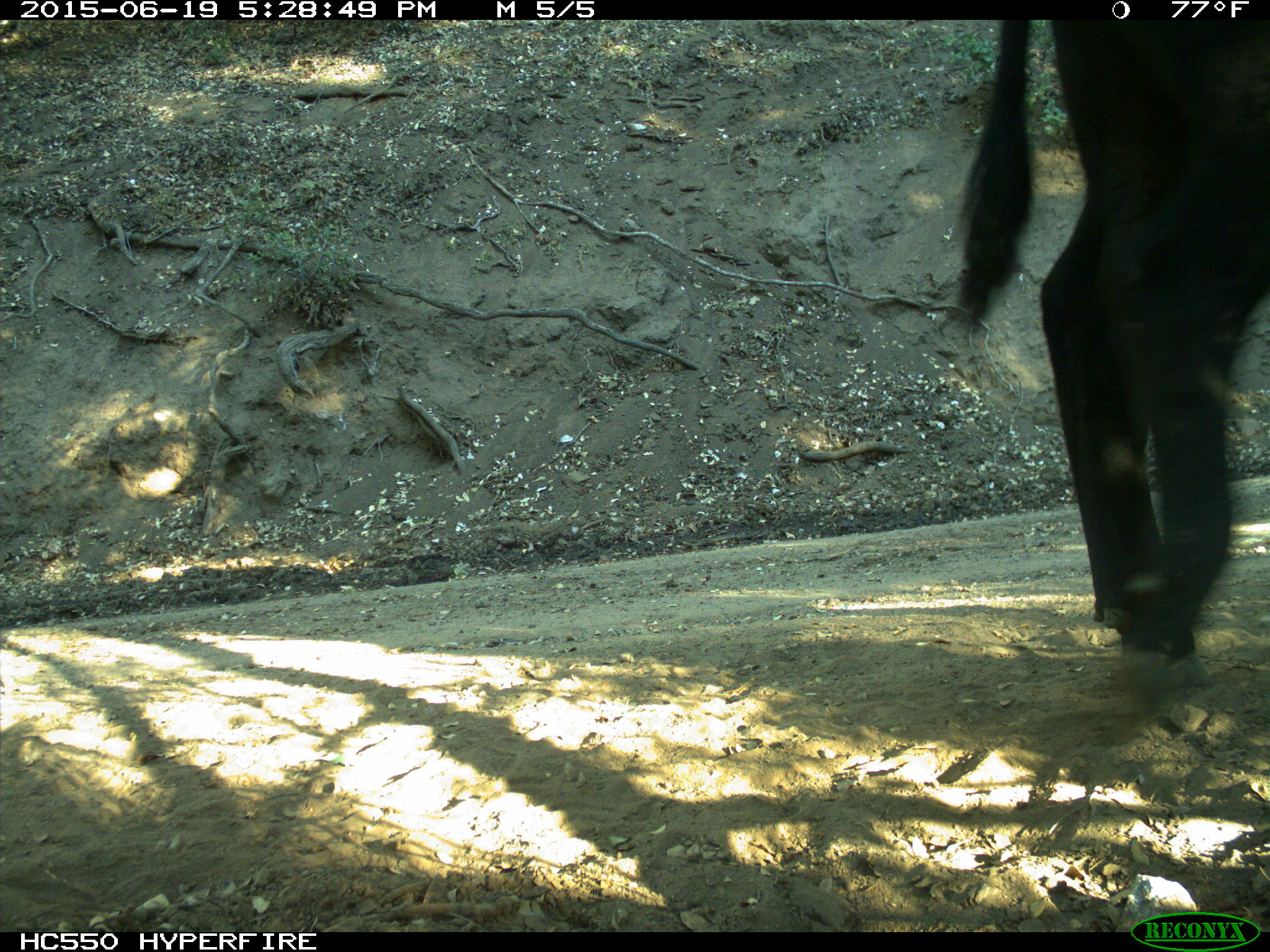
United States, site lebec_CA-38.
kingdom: Animalia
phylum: Chordata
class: Mammalia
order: Artiodactyla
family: Bovidae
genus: Bos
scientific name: Bos taurus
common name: domestic cow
Bos taurus (domestic cow).